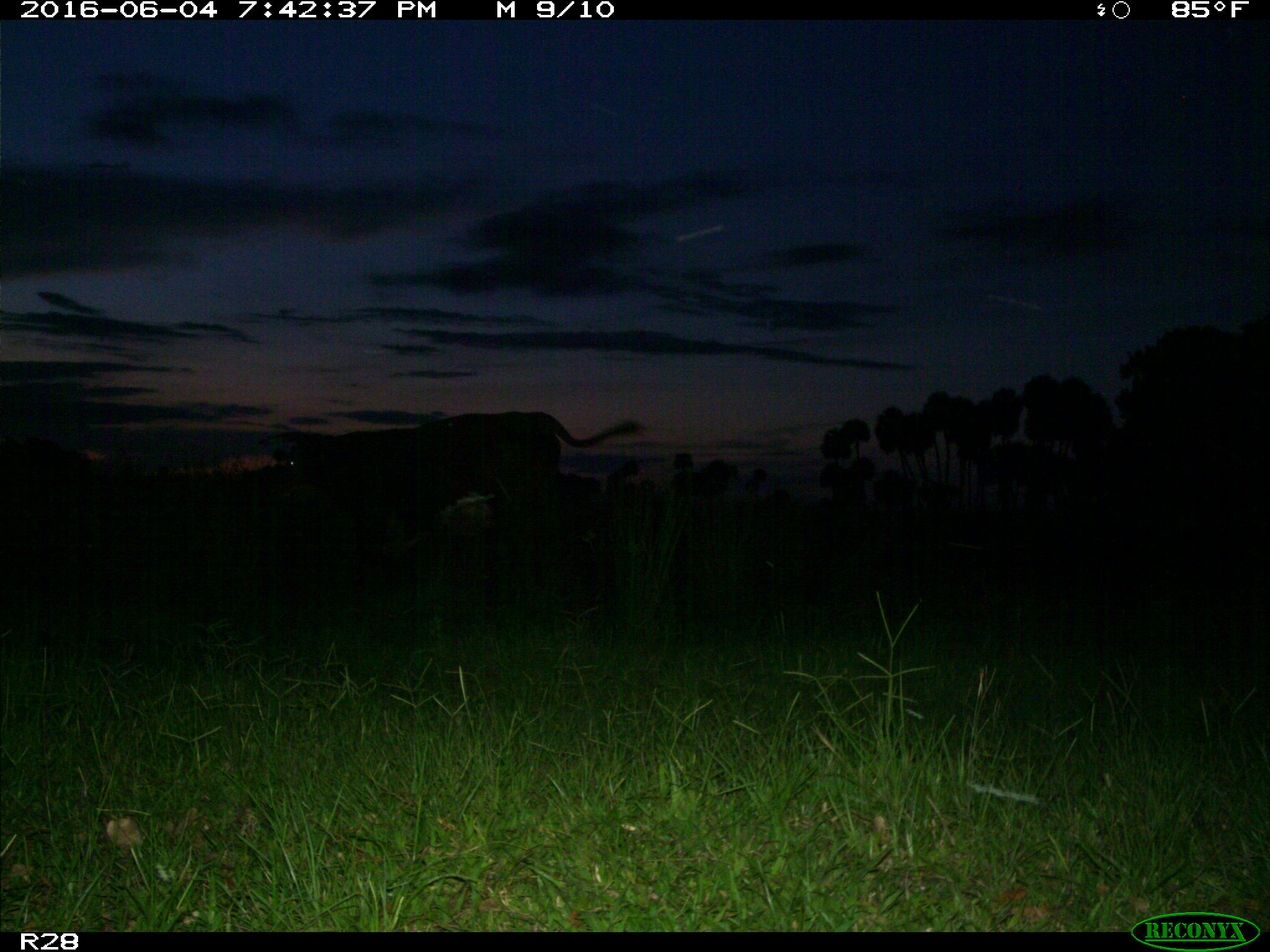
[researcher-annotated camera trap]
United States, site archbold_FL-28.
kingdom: Animalia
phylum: Chordata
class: Mammalia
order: Artiodactyla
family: Bovidae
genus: Bos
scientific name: Bos taurus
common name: domestic cow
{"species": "Bos taurus (domestic cow)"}